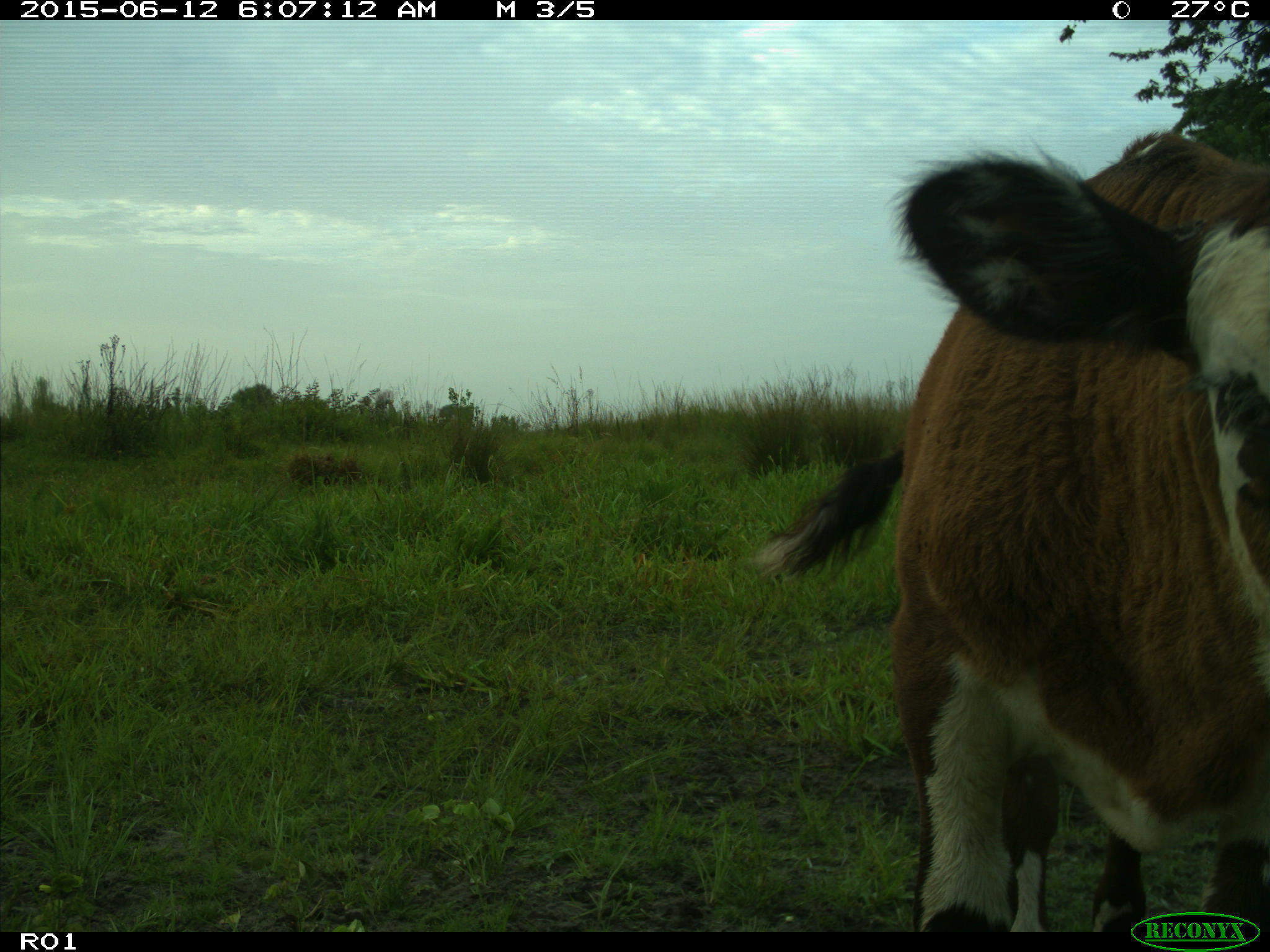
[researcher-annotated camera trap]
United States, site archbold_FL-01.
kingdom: Animalia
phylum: Chordata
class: Mammalia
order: Artiodactyla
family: Bovidae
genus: Bos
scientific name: Bos taurus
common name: domestic cow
Bos taurus (domestic cow).